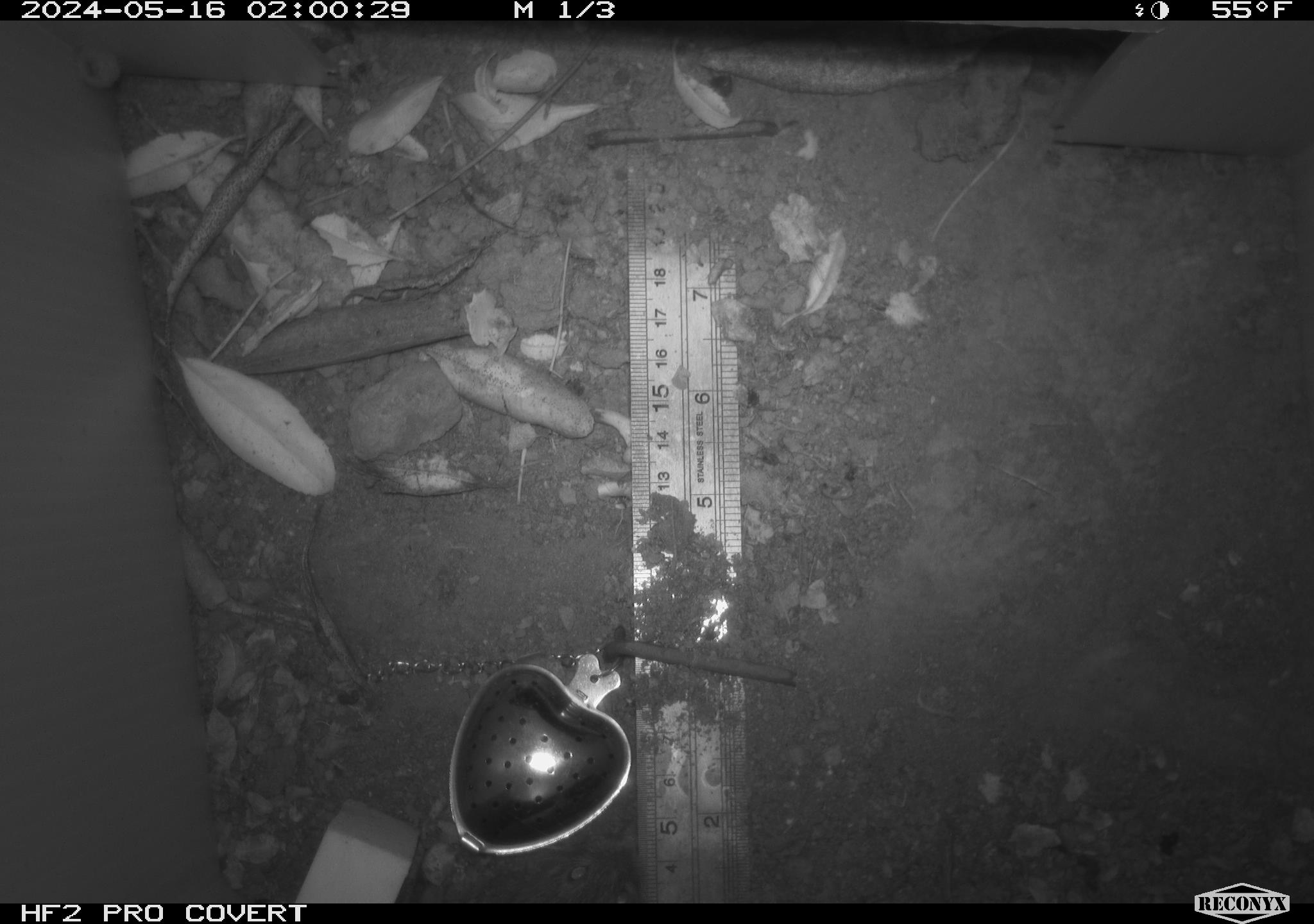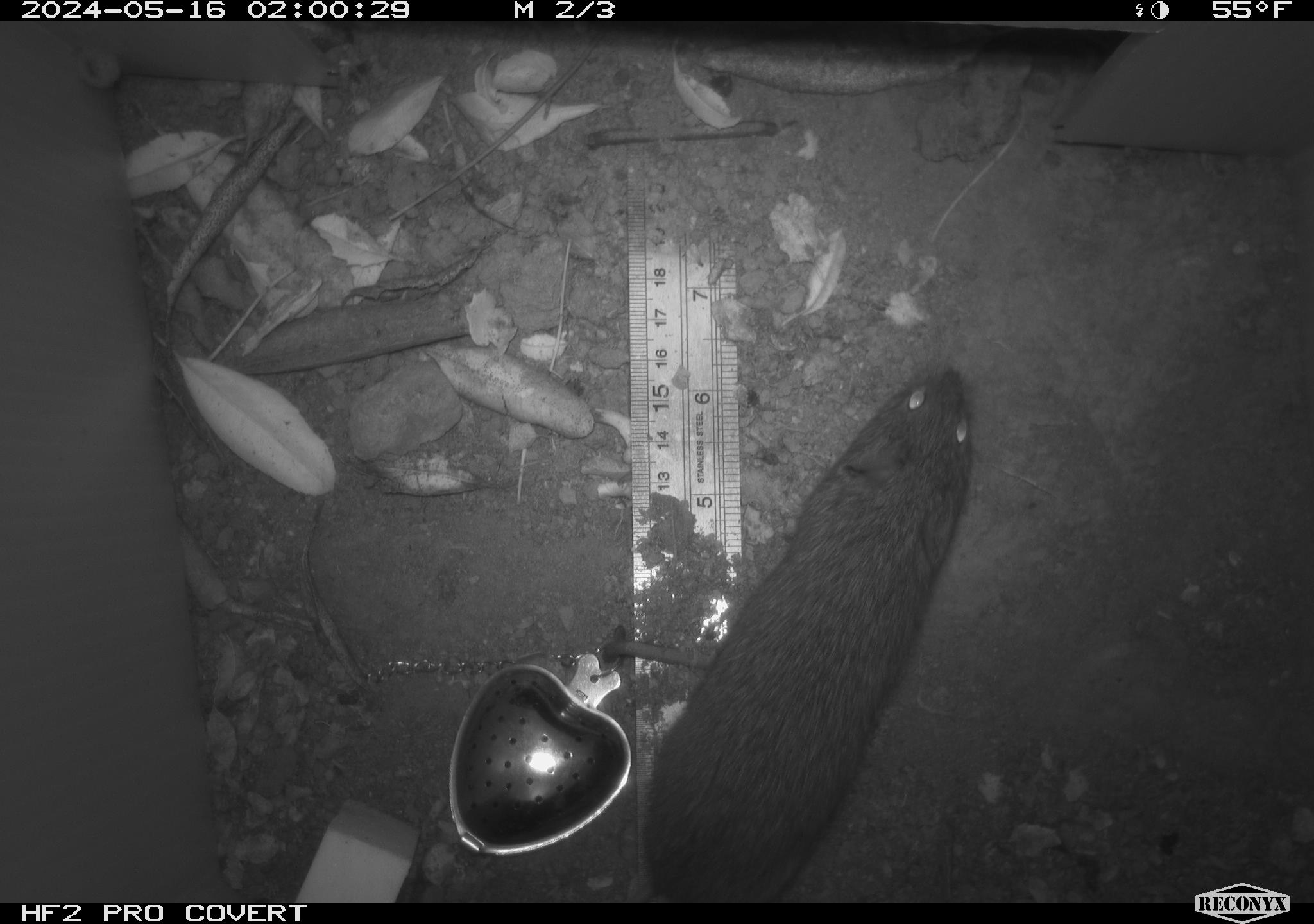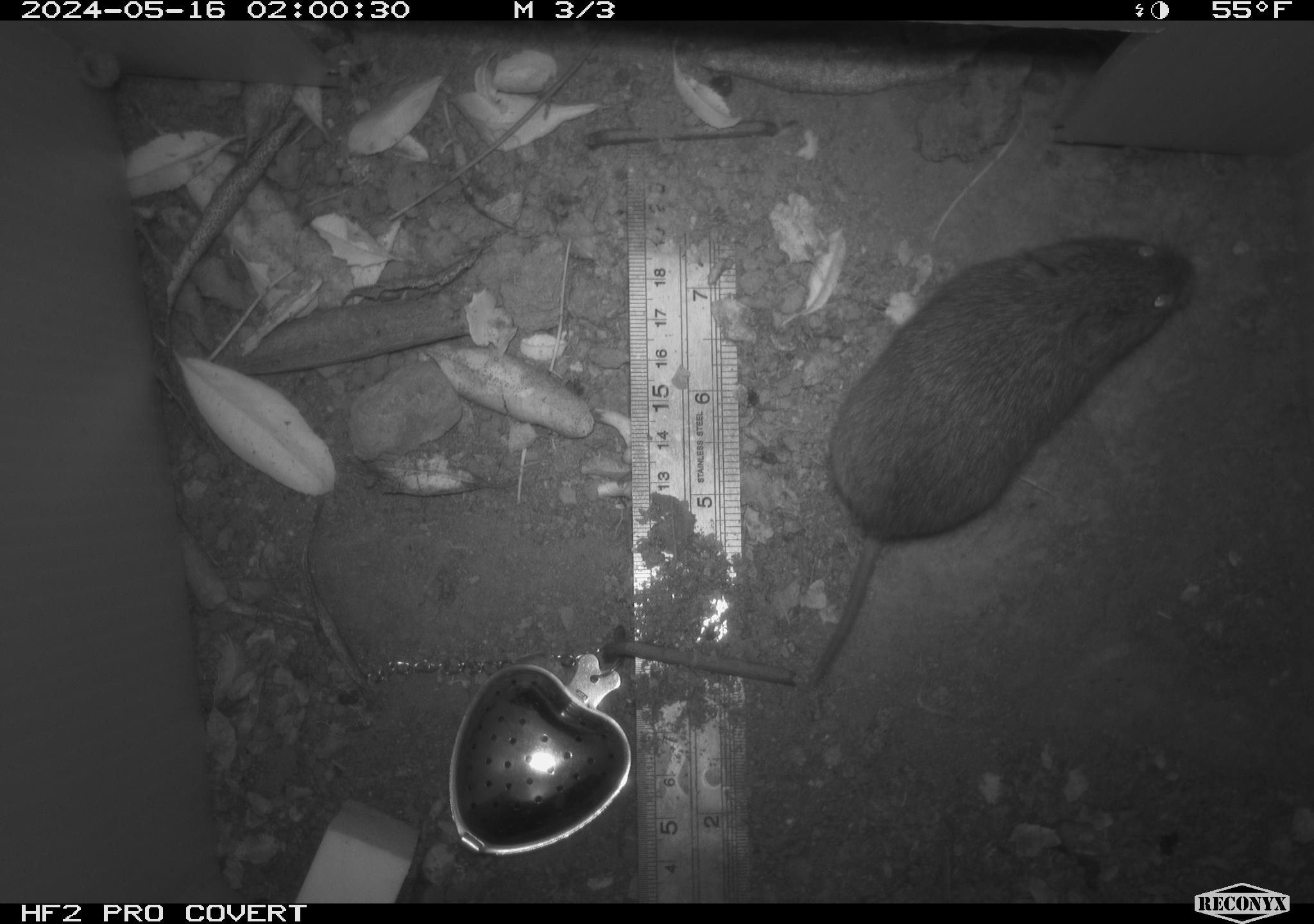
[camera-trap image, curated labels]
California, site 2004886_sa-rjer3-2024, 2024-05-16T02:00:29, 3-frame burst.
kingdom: Animalia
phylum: Chordata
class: Mammalia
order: Rodentia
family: Cricetidae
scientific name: Arvicolinae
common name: voles, lemmings, and muskrats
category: arvicolinae subfamily